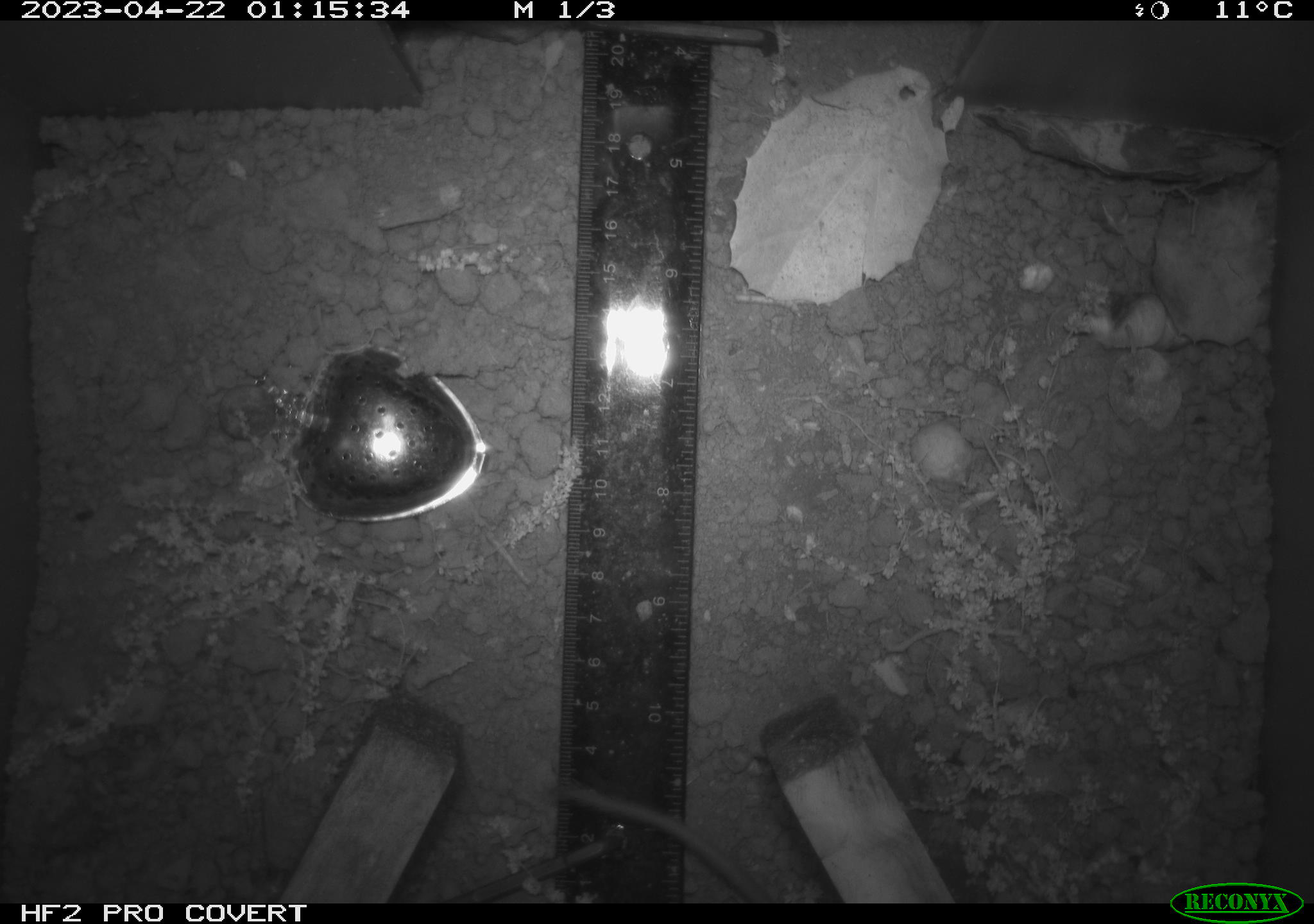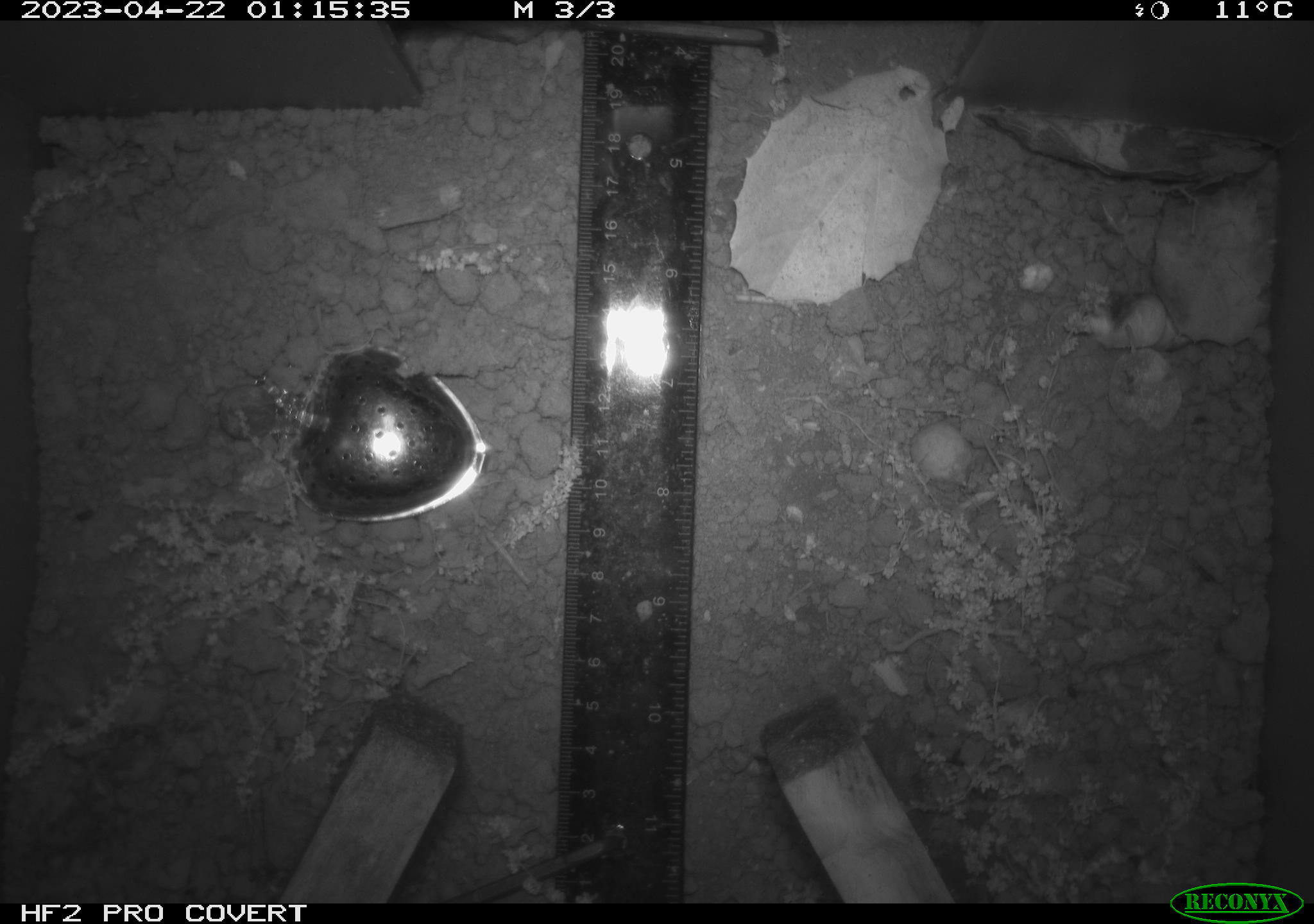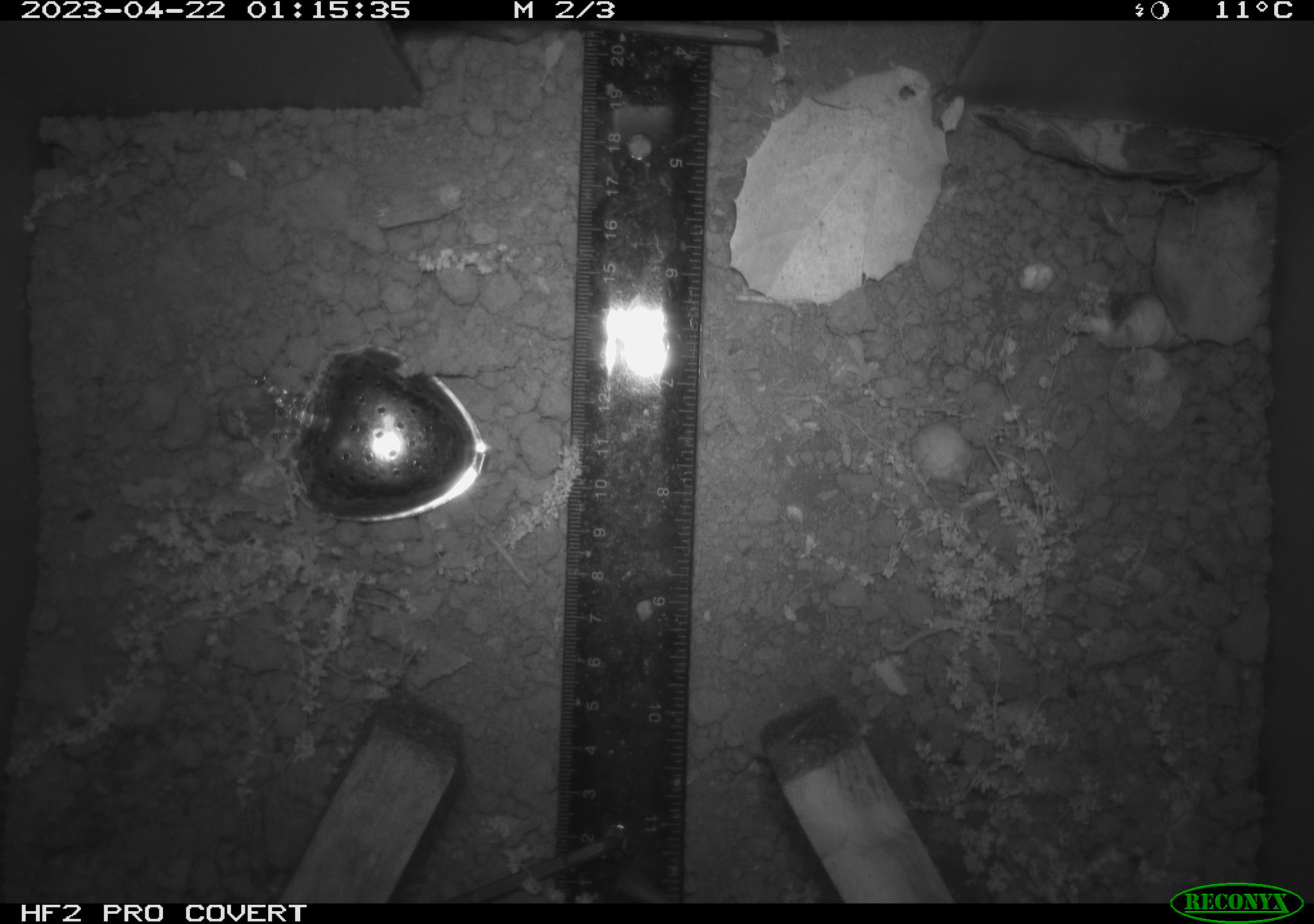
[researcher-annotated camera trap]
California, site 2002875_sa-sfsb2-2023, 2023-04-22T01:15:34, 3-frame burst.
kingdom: Animalia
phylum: Chordata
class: Mammalia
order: Rodentia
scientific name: Rodentia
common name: mouse species